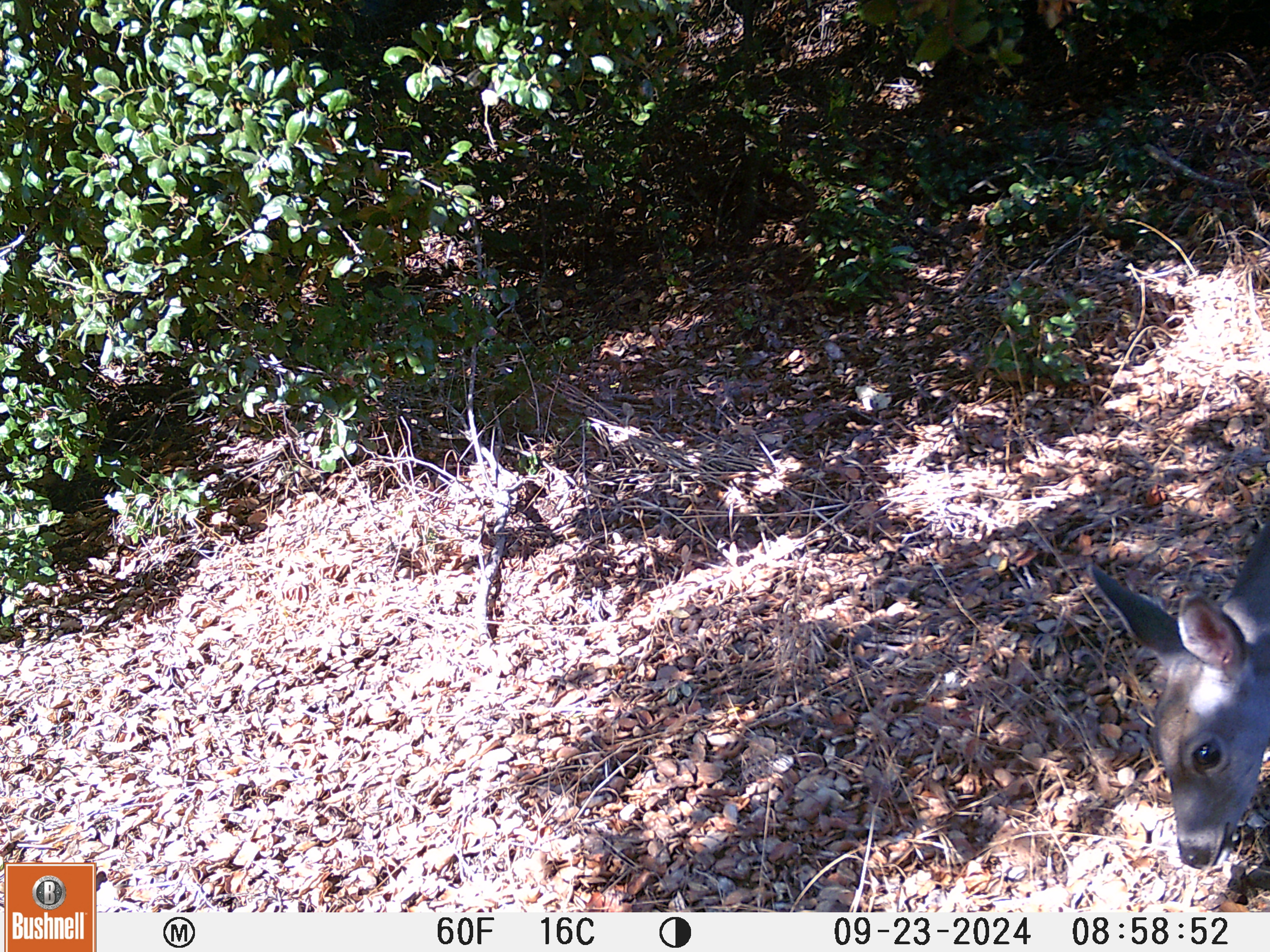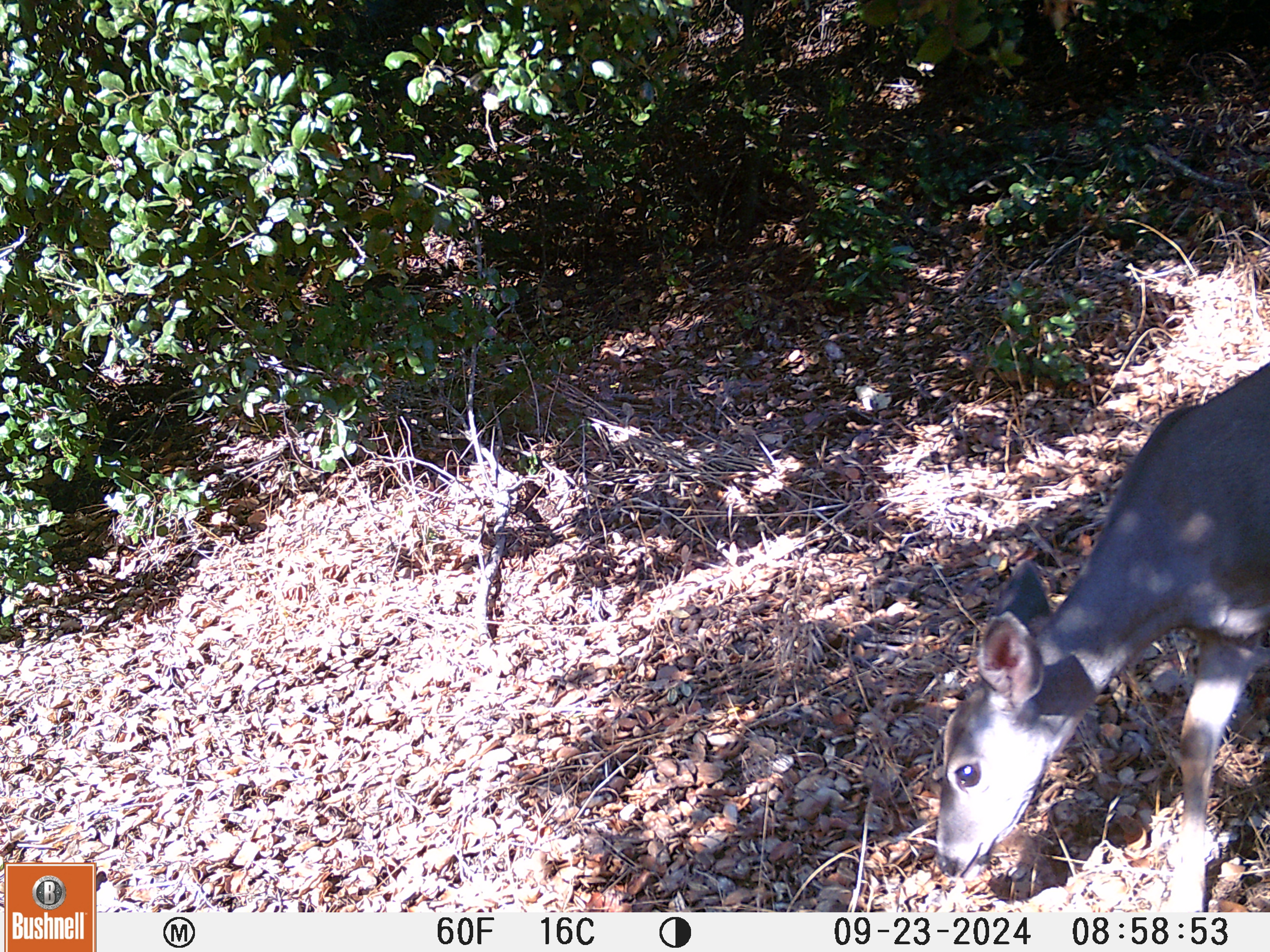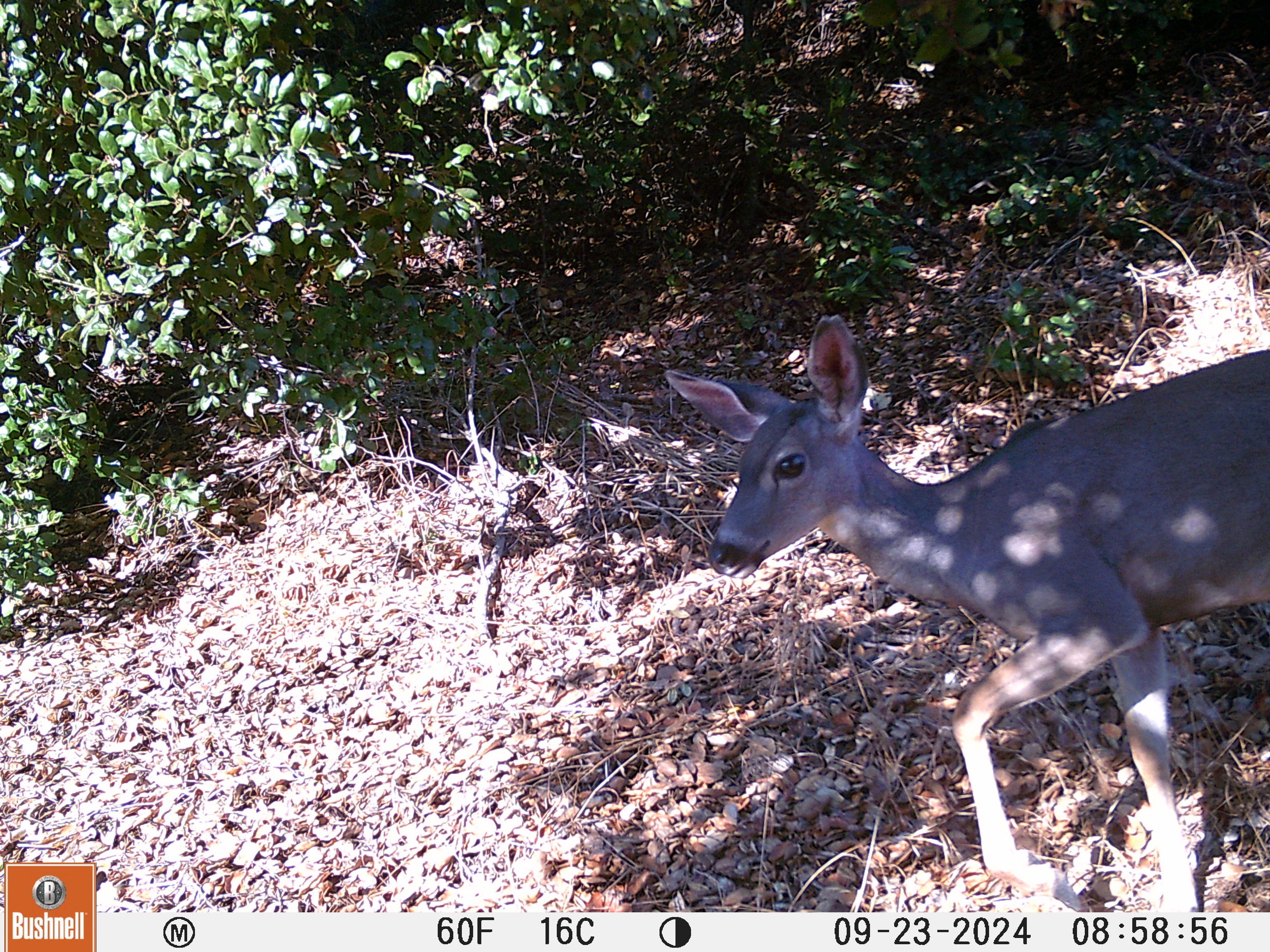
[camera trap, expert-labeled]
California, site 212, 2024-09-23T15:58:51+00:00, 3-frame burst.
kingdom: Animalia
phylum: Chordata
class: Mammalia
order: Artiodactyla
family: Cervidae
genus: Odocoileus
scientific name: Odocoileus hemionus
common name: mule deer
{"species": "mule deer (Odocoileus hemionus)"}